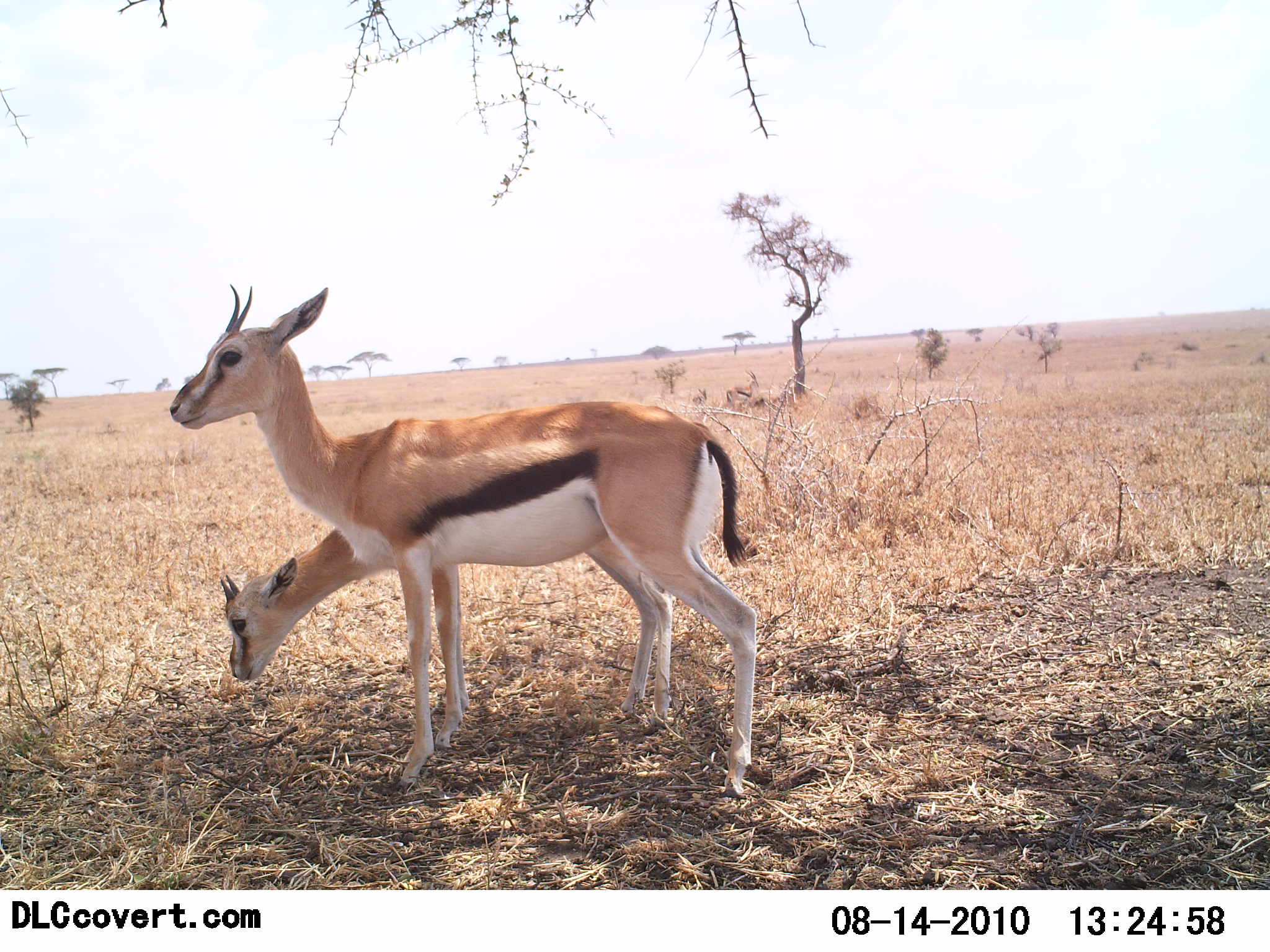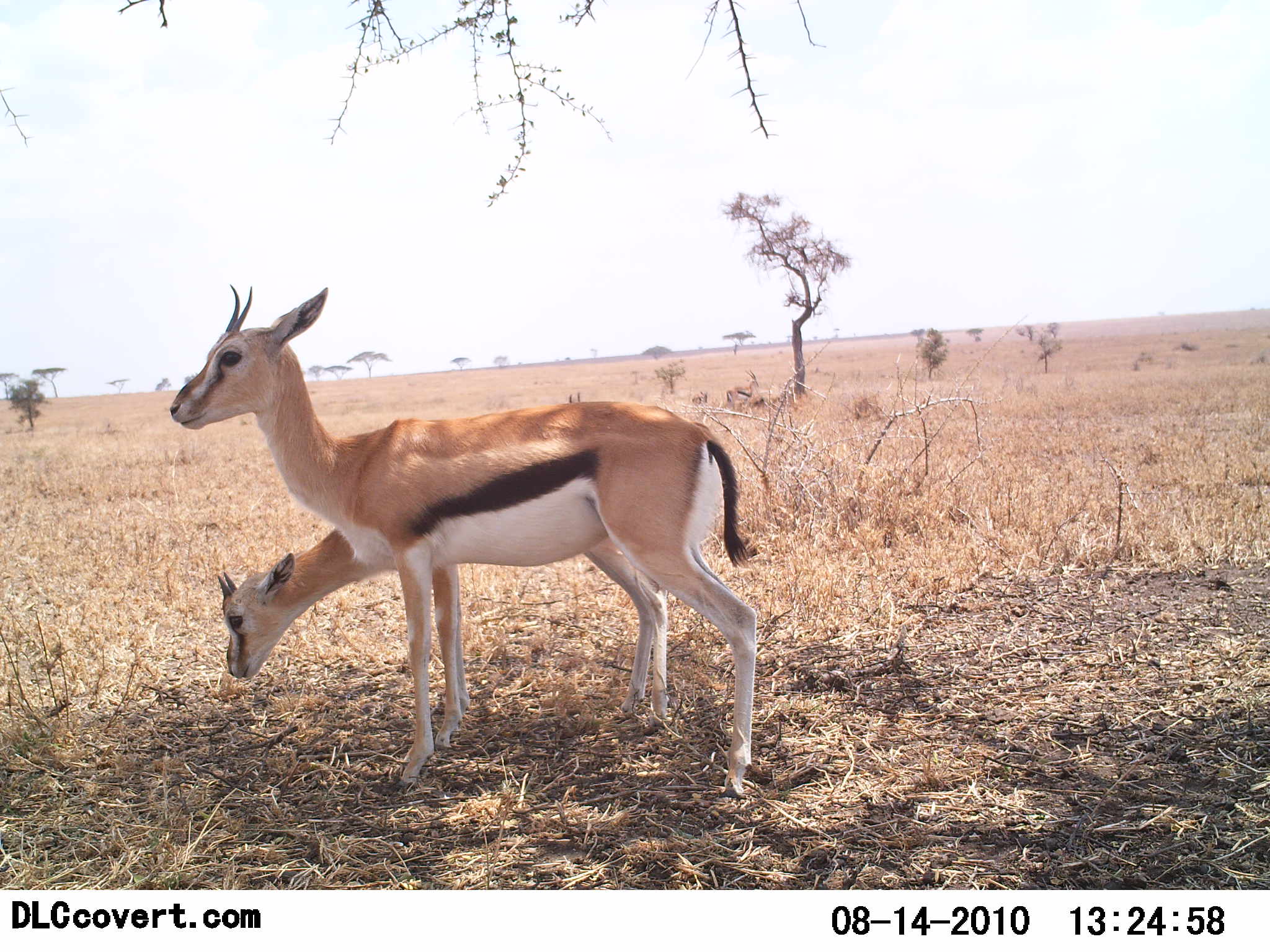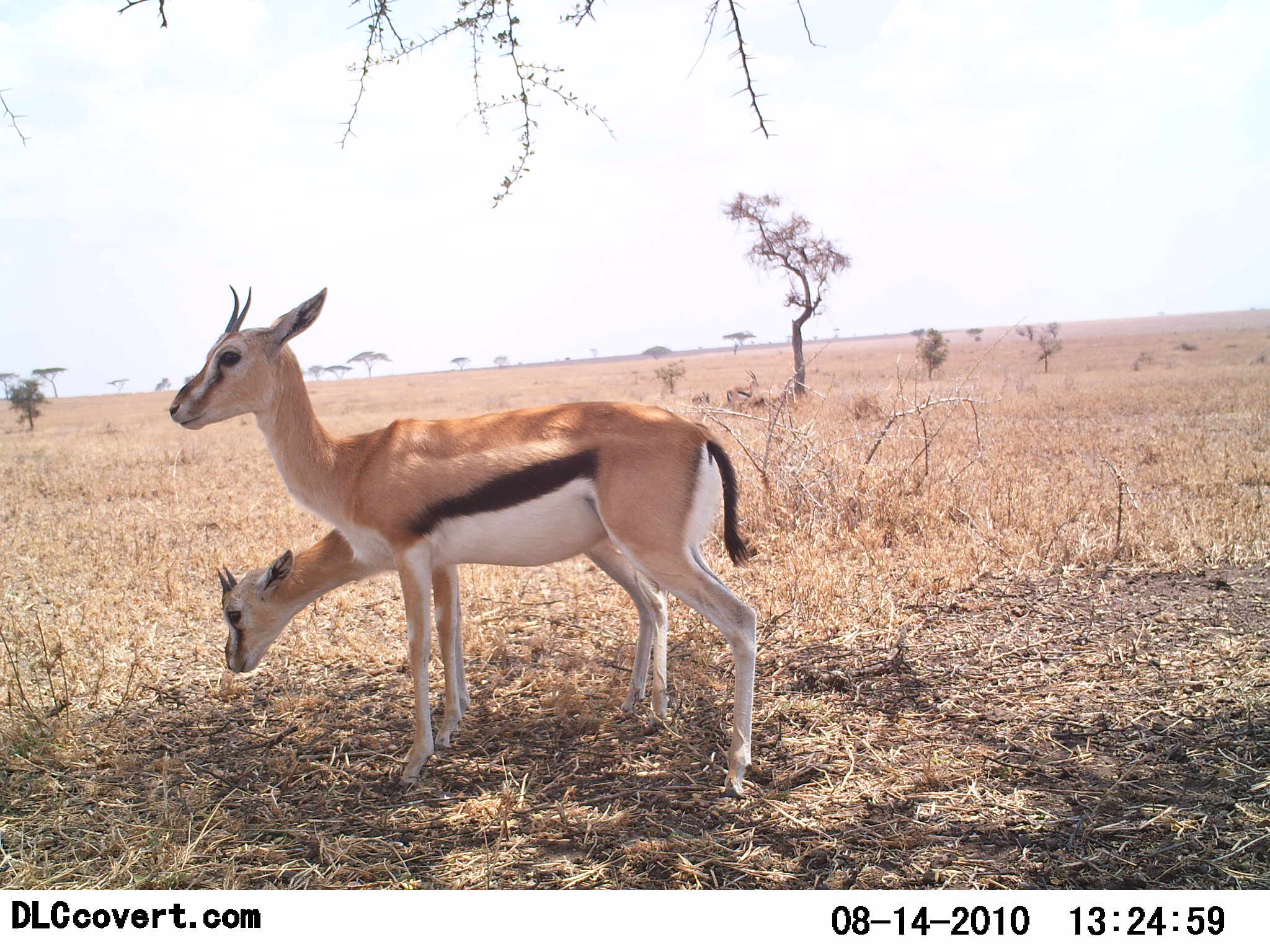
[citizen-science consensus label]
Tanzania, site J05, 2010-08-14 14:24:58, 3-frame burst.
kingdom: Animalia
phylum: Chordata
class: Mammalia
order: Artiodactyla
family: Bovidae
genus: Eudorcas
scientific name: Eudorcas thomsonii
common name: thomson's gazelle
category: gazellethomsons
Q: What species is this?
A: Gazellethomsons (thomson's gazelle) (Eudorcas thomsonii).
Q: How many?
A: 2.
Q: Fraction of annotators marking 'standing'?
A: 93%.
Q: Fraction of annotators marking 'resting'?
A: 7%.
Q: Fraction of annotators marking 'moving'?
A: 0%.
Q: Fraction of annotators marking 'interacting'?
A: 0%.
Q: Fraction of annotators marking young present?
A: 27%.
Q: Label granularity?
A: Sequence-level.